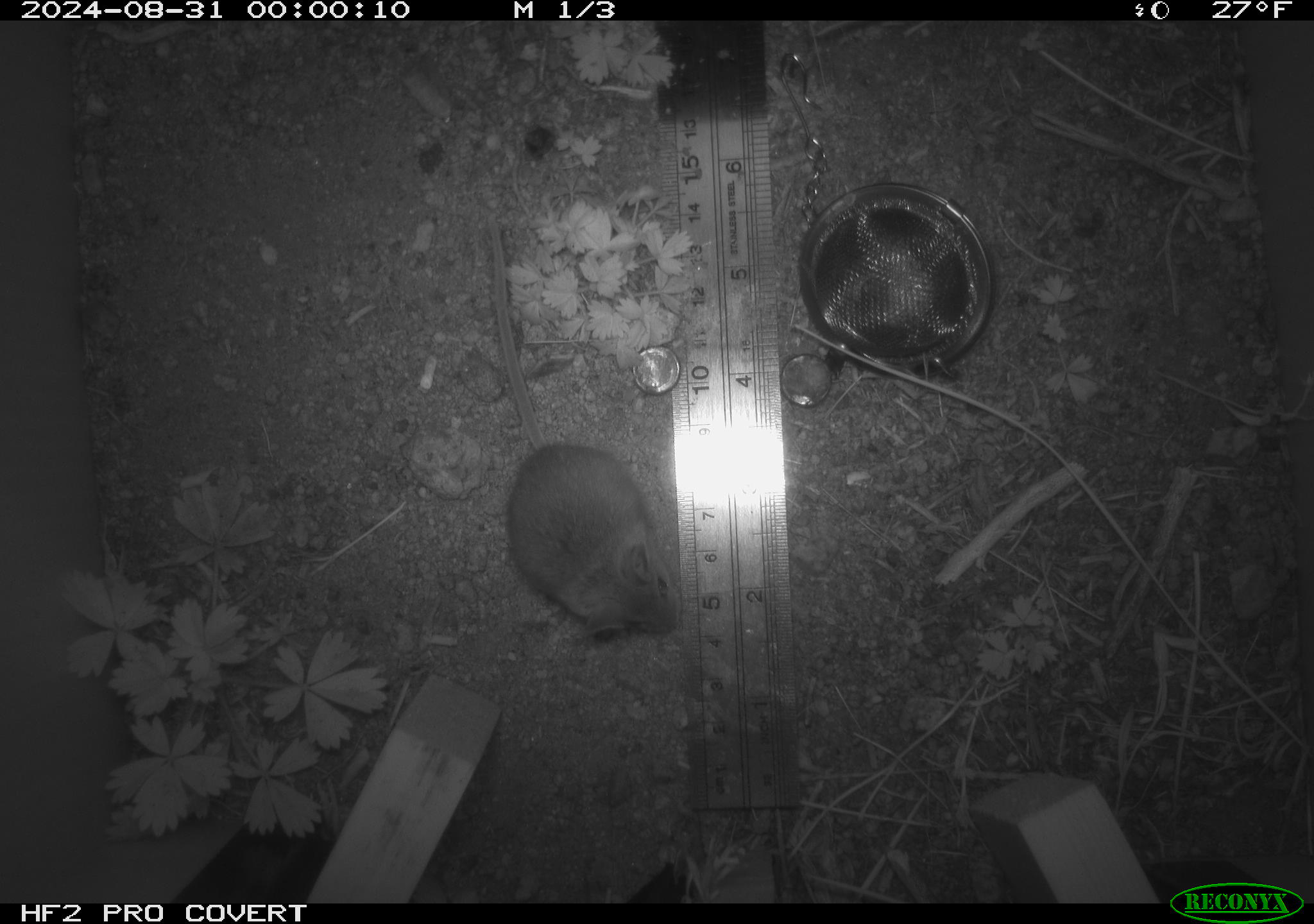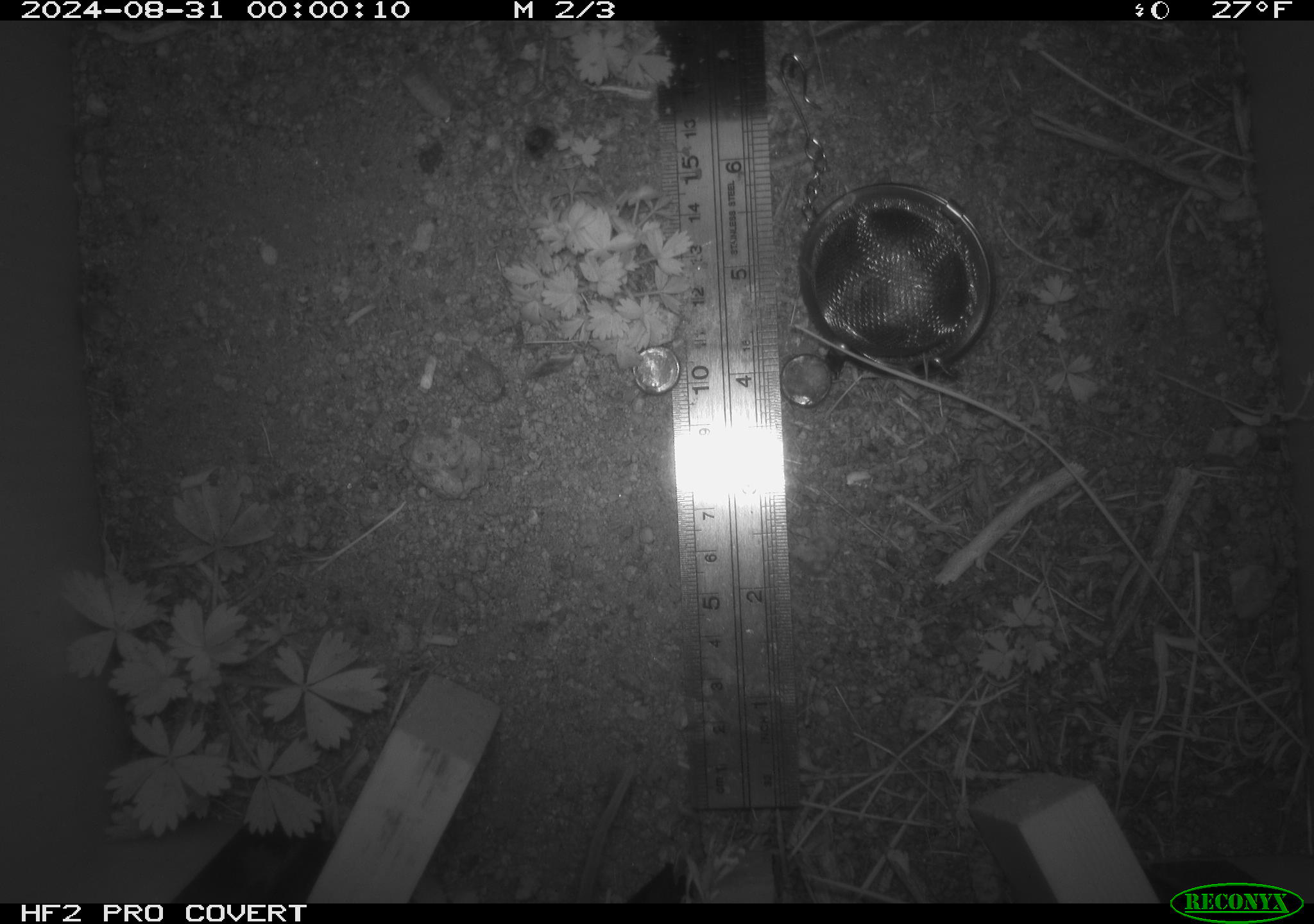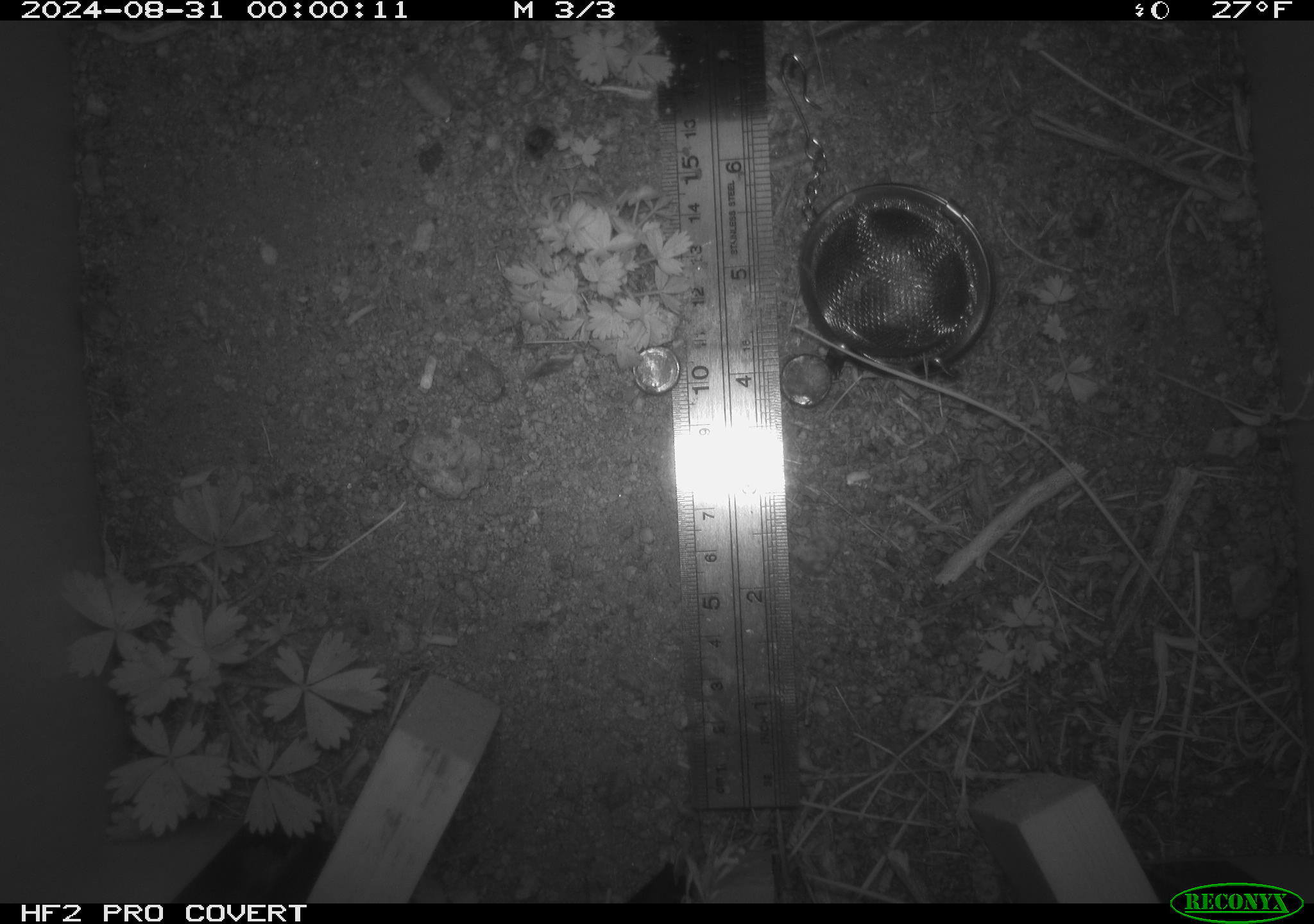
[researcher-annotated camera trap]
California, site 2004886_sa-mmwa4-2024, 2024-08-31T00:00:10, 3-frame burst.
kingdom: Animalia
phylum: Chordata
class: Mammalia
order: Rodentia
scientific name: Rodentia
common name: mouse species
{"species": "mouse species (Rodentia)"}